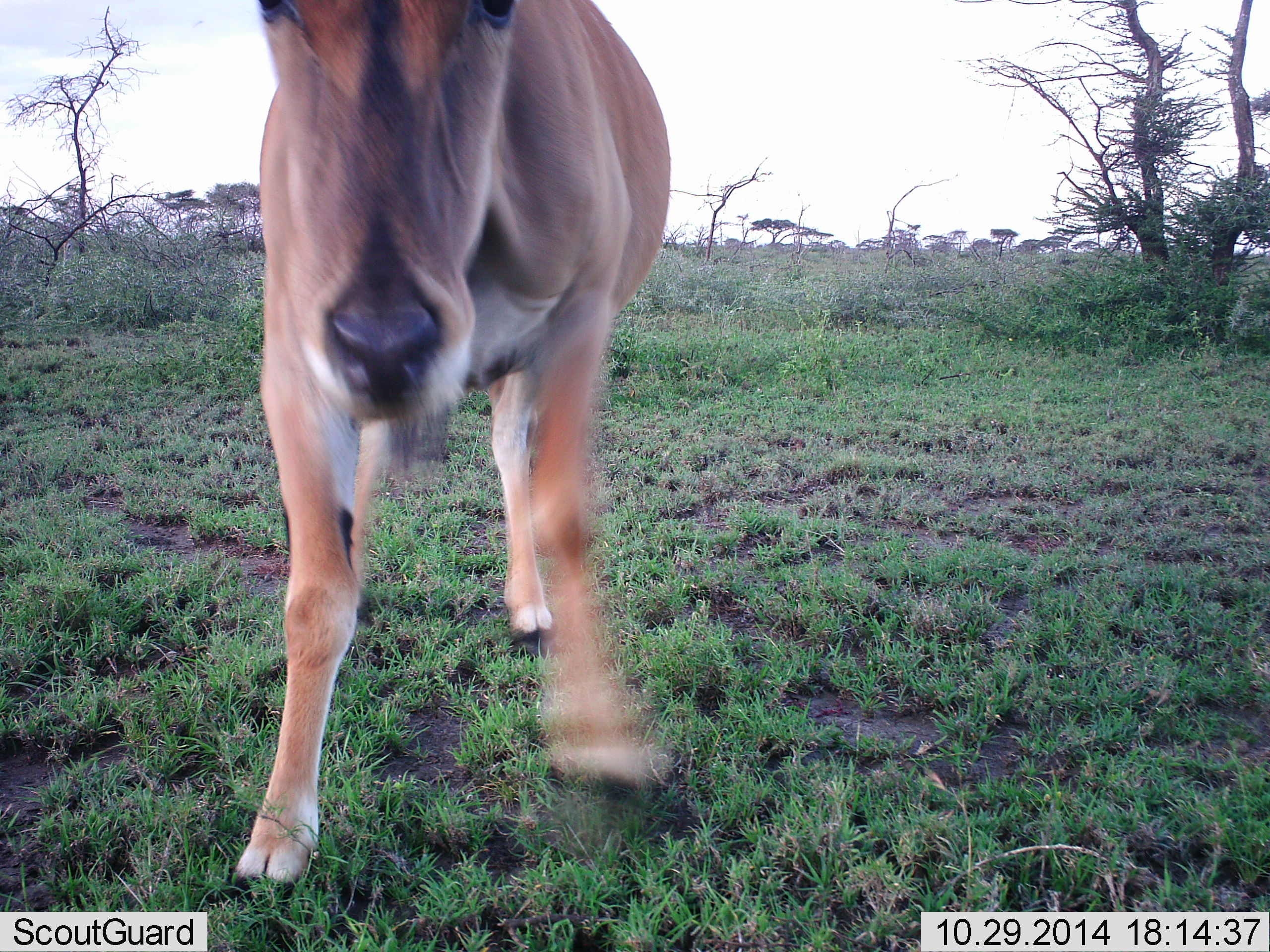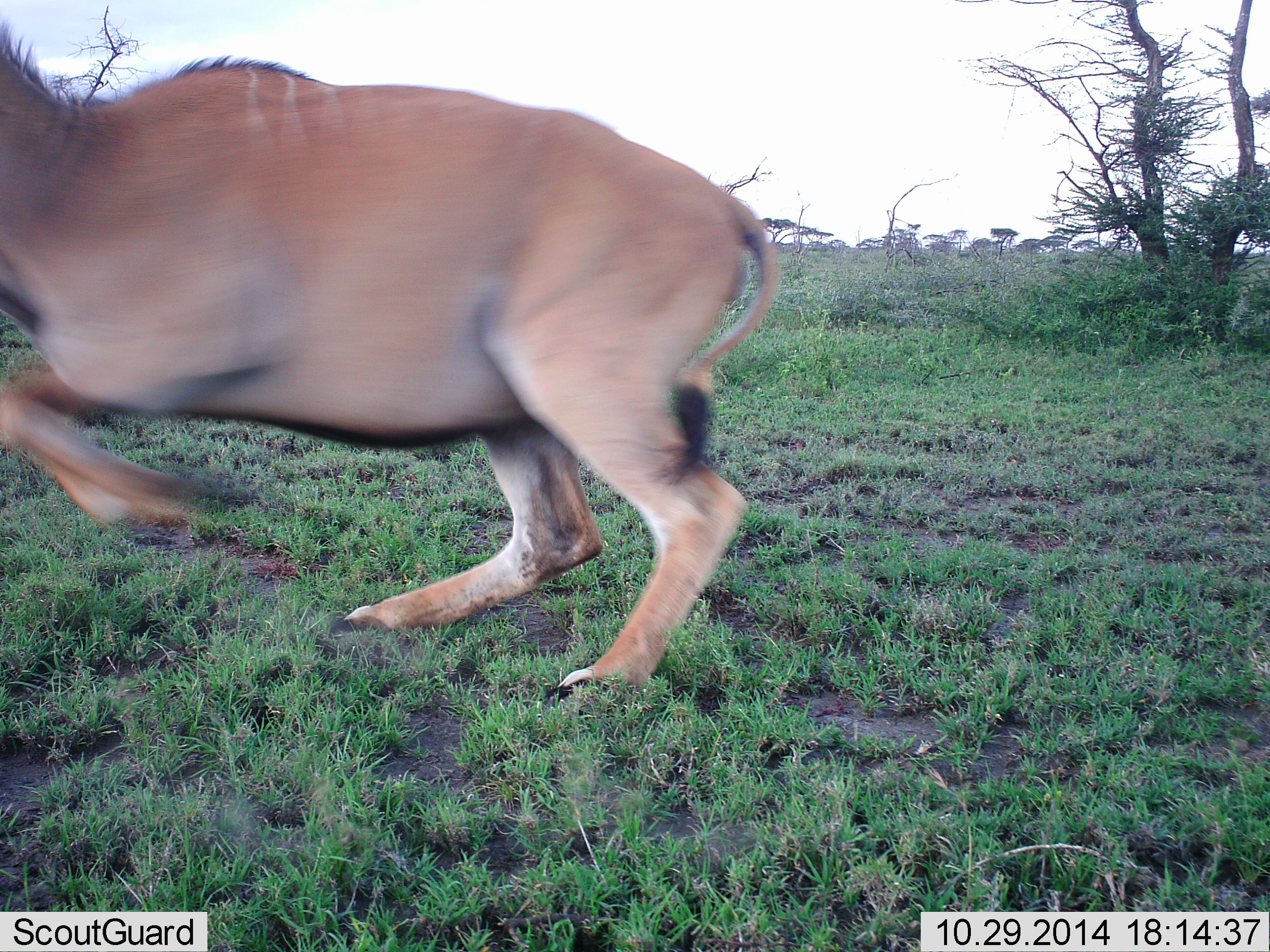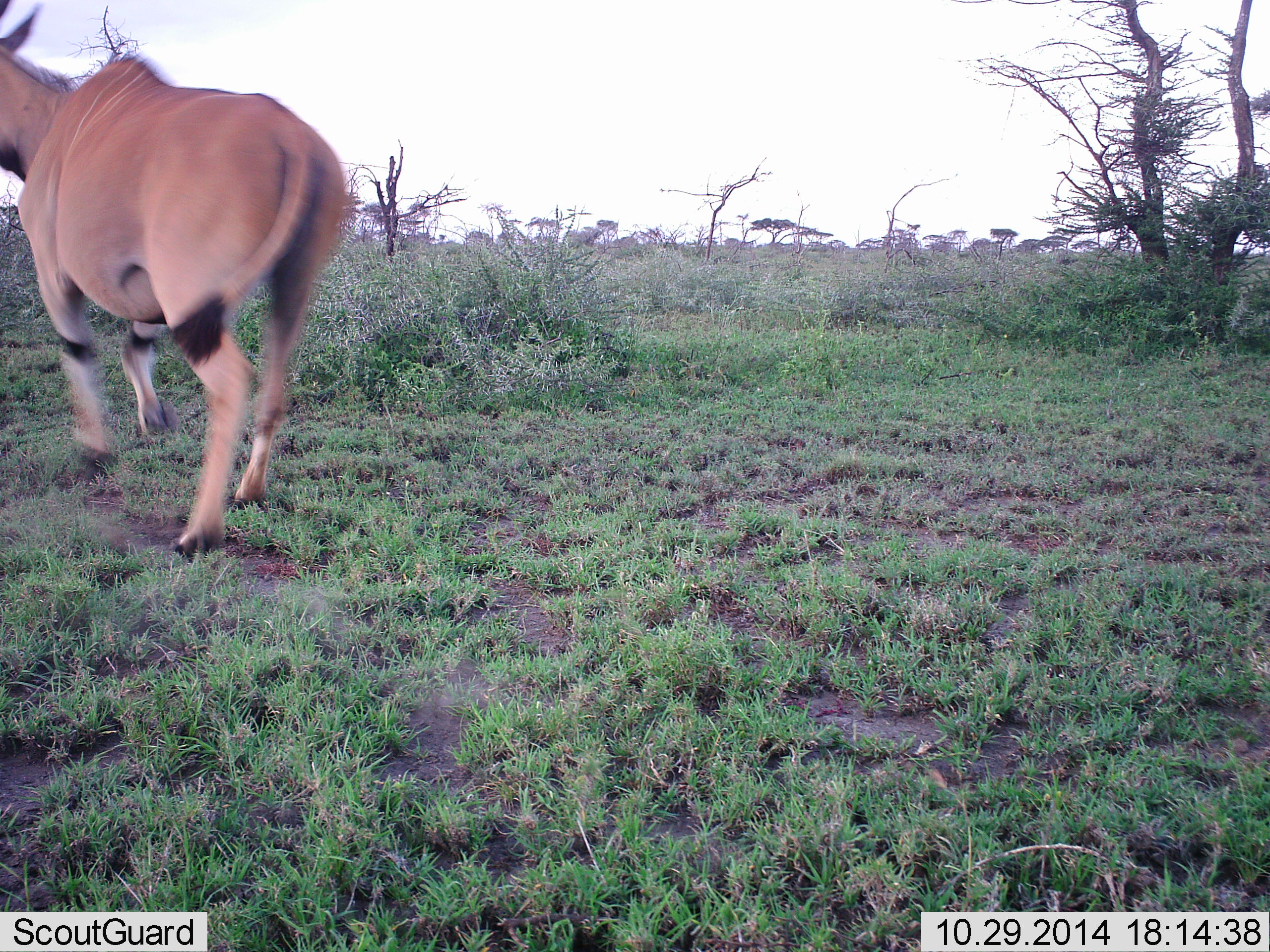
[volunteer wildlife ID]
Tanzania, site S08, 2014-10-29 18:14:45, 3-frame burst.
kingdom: Animalia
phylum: Chordata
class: Mammalia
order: Artiodactyla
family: Bovidae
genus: Tragelaphus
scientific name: Tragelaphus oryx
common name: eland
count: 1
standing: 10%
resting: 0%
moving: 90%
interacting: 10%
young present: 10%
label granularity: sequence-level